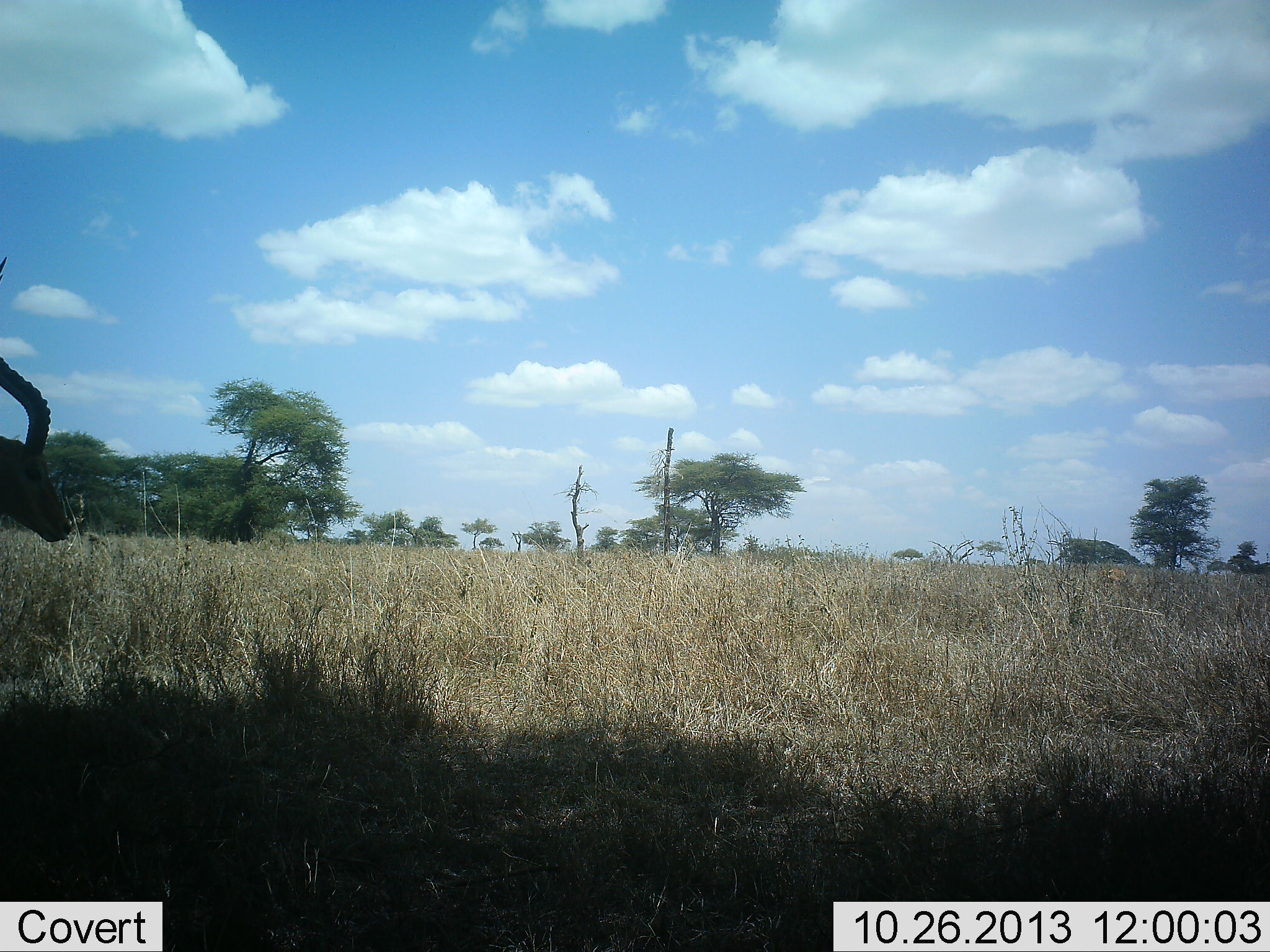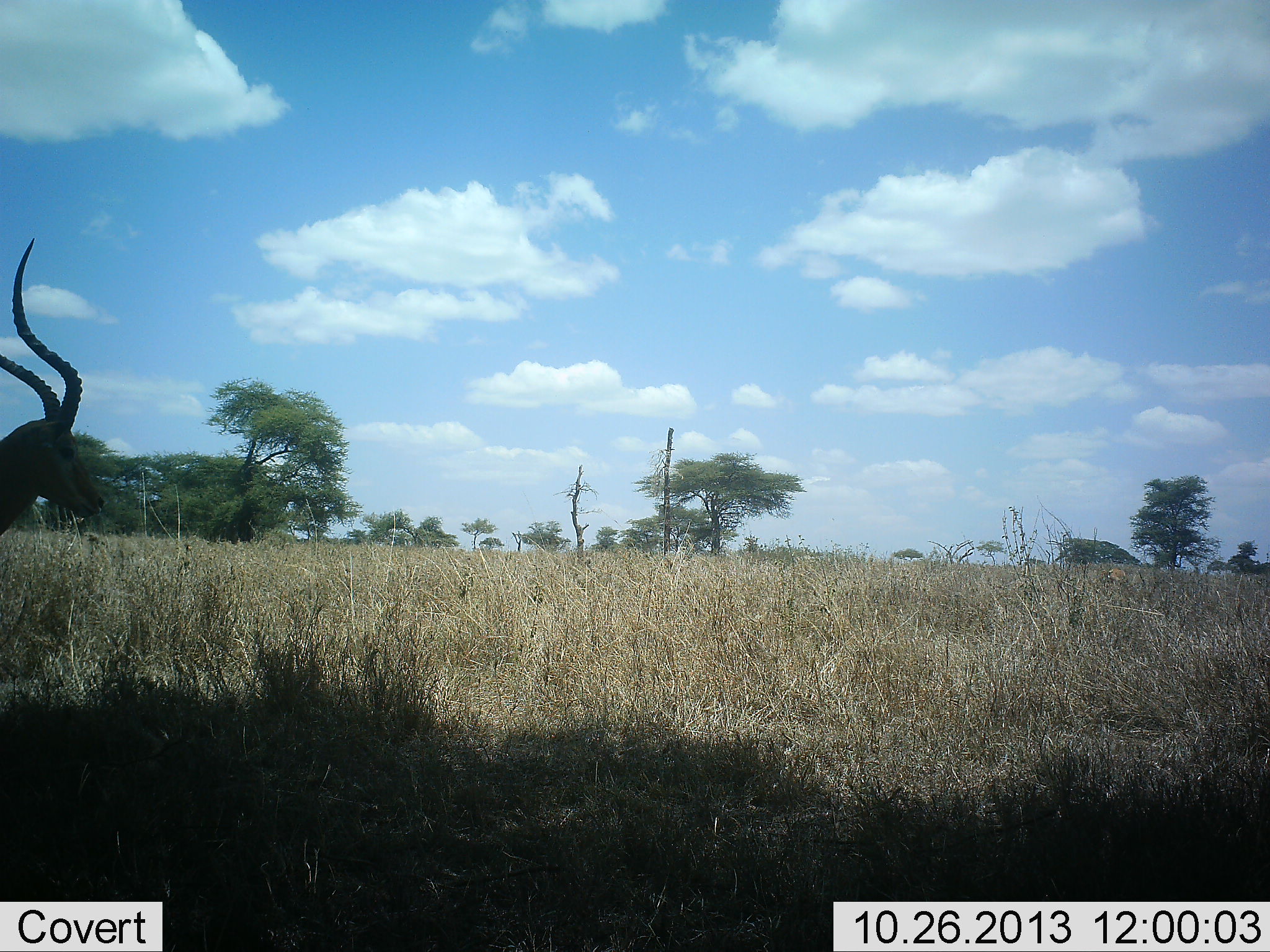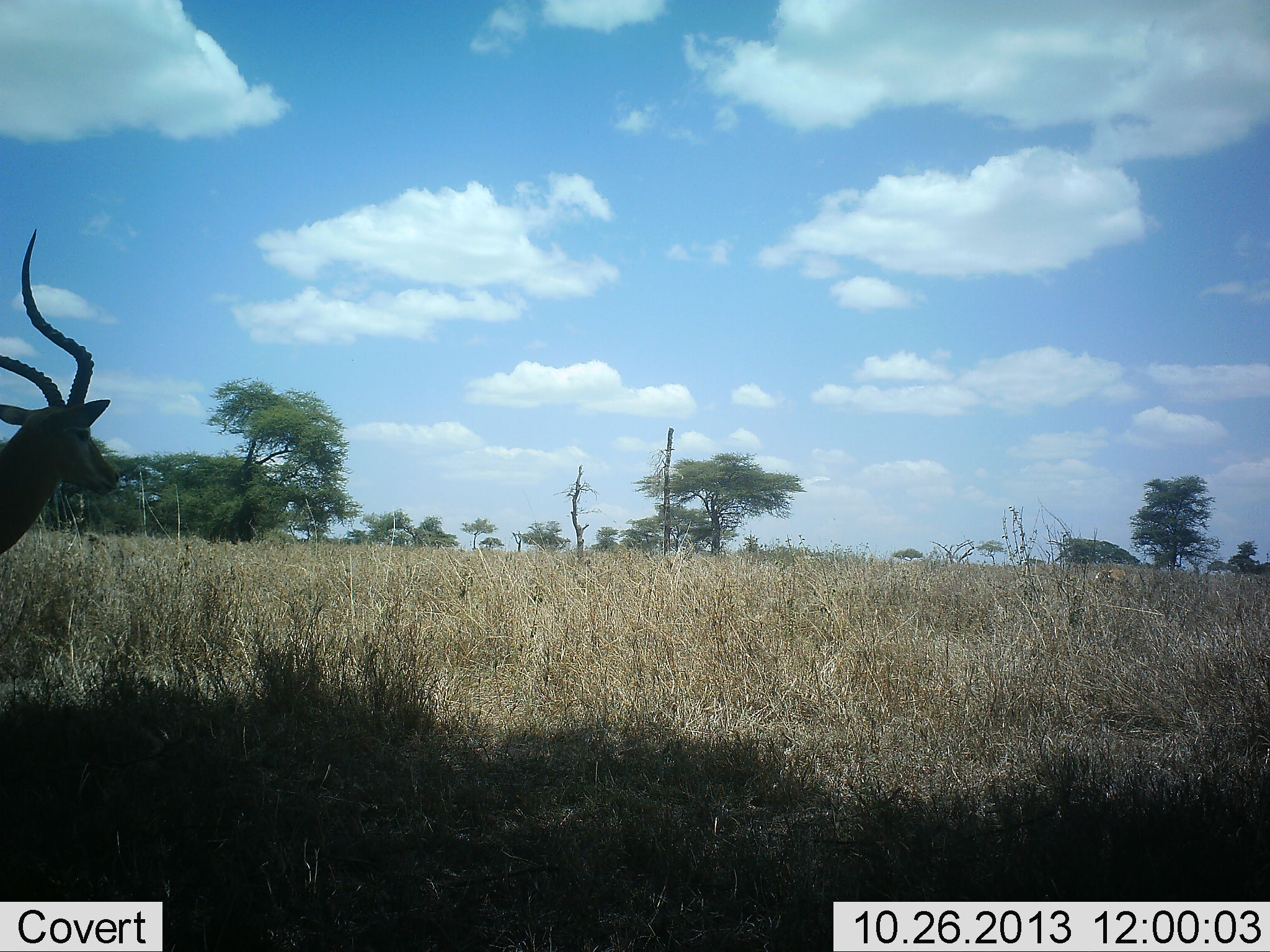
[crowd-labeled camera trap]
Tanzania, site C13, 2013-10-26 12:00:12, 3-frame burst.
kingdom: Animalia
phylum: Chordata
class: Mammalia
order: Artiodactyla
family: Bovidae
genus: Aepyceros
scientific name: Aepyceros melampus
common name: impala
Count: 1.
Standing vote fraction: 61%.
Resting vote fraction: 4%.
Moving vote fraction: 48%.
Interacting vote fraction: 0%.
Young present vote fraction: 0%.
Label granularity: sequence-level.